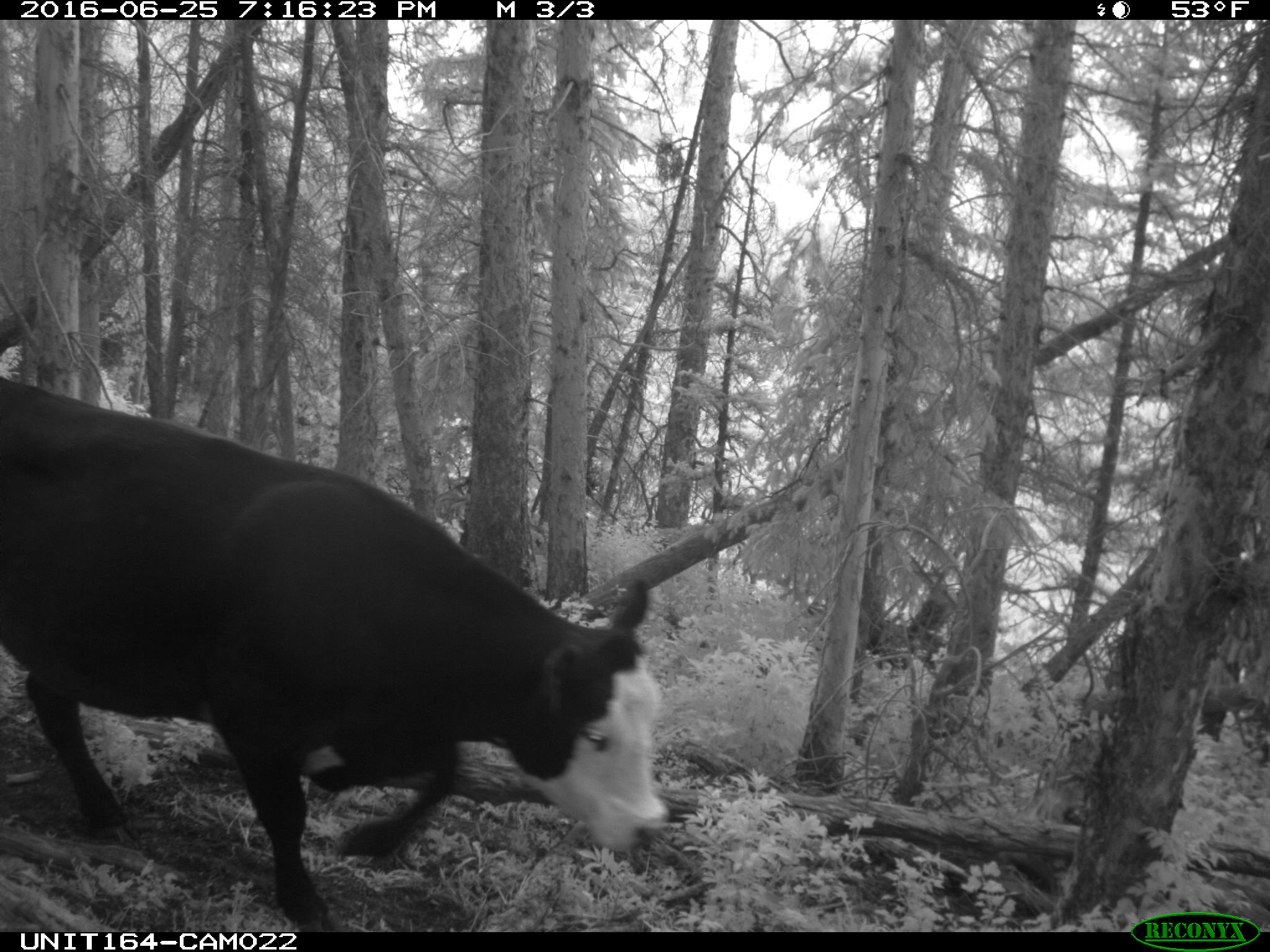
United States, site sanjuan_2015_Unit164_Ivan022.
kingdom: Animalia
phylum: Chordata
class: Mammalia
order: Artiodactyla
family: Bovidae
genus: Bos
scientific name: Bos taurus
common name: domestic cow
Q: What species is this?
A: Bos taurus (domestic cow).